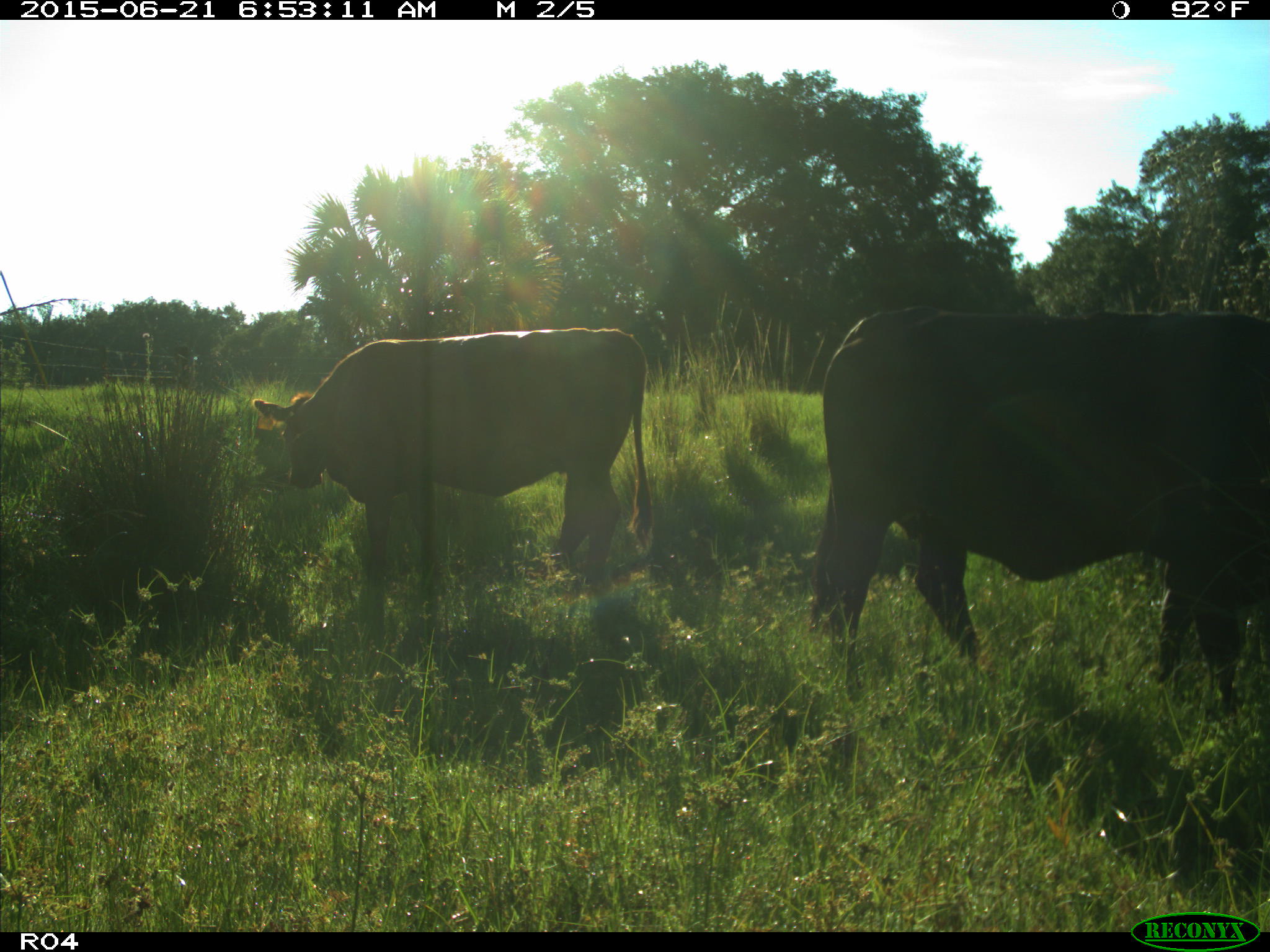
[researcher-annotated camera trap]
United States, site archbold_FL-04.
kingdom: Animalia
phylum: Chordata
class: Mammalia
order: Artiodactyla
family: Bovidae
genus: Bos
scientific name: Bos taurus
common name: domestic cow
Bos taurus (domestic cow).